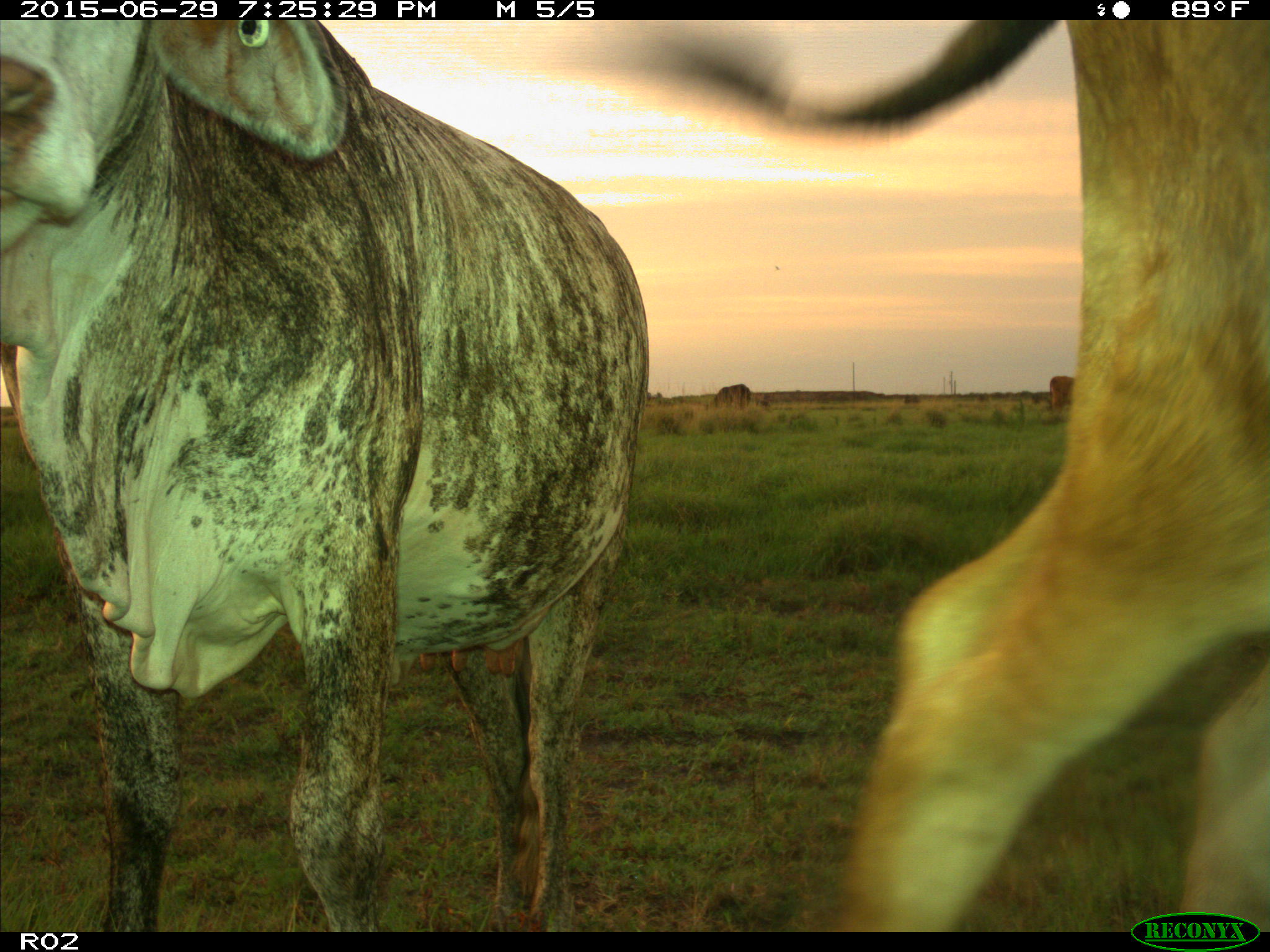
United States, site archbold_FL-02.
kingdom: Animalia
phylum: Chordata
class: Mammalia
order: Artiodactyla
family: Bovidae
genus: Bos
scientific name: Bos taurus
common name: domestic cow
Bos taurus (domestic cow).